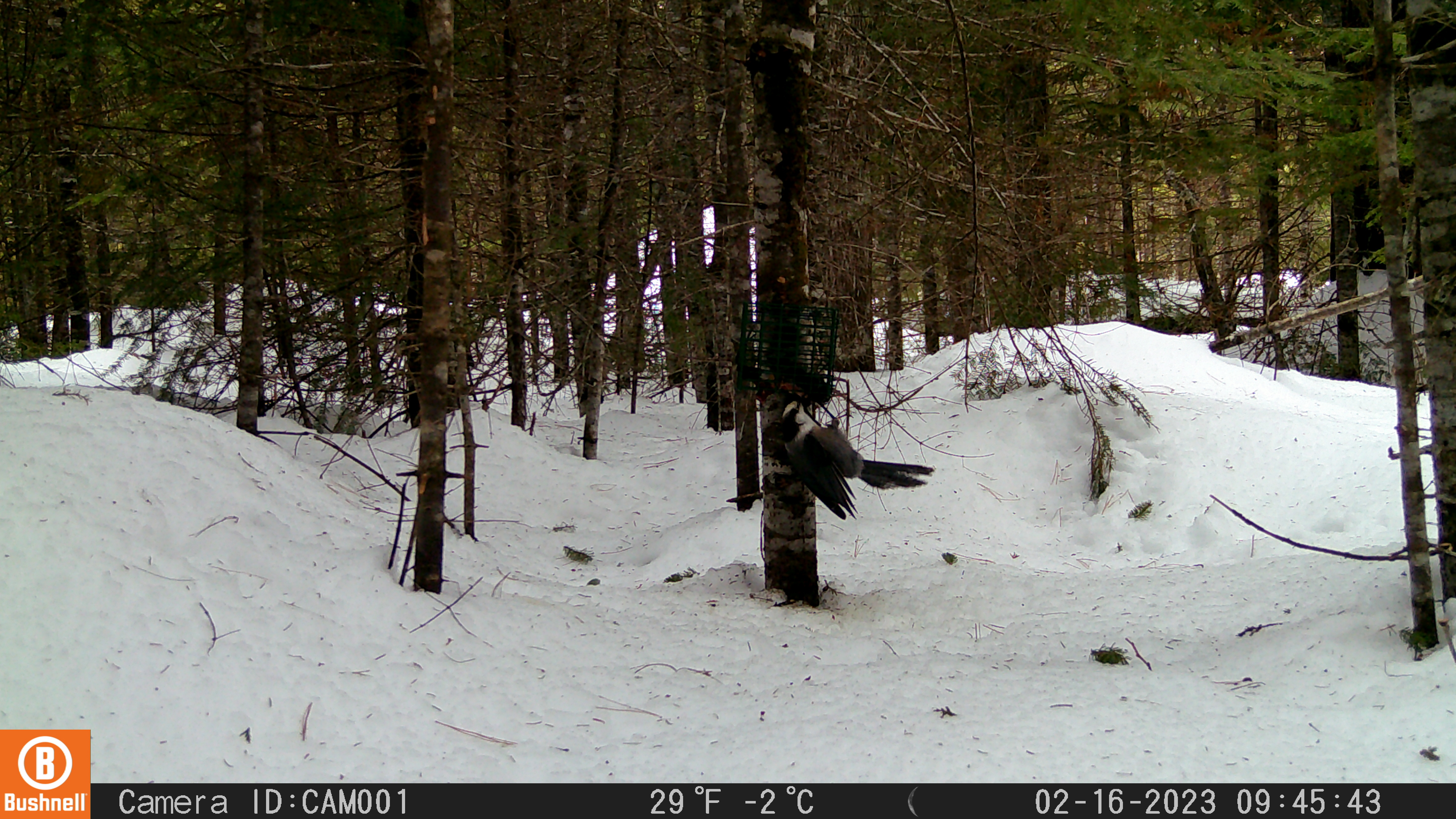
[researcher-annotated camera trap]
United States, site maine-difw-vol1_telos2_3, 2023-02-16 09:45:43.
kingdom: Animalia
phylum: Chordata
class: Aves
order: Passeriformes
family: Corvidae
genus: Perisoreus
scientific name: Perisoreus canadensis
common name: canada jay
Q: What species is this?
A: Canada jay (Perisoreus canadensis).